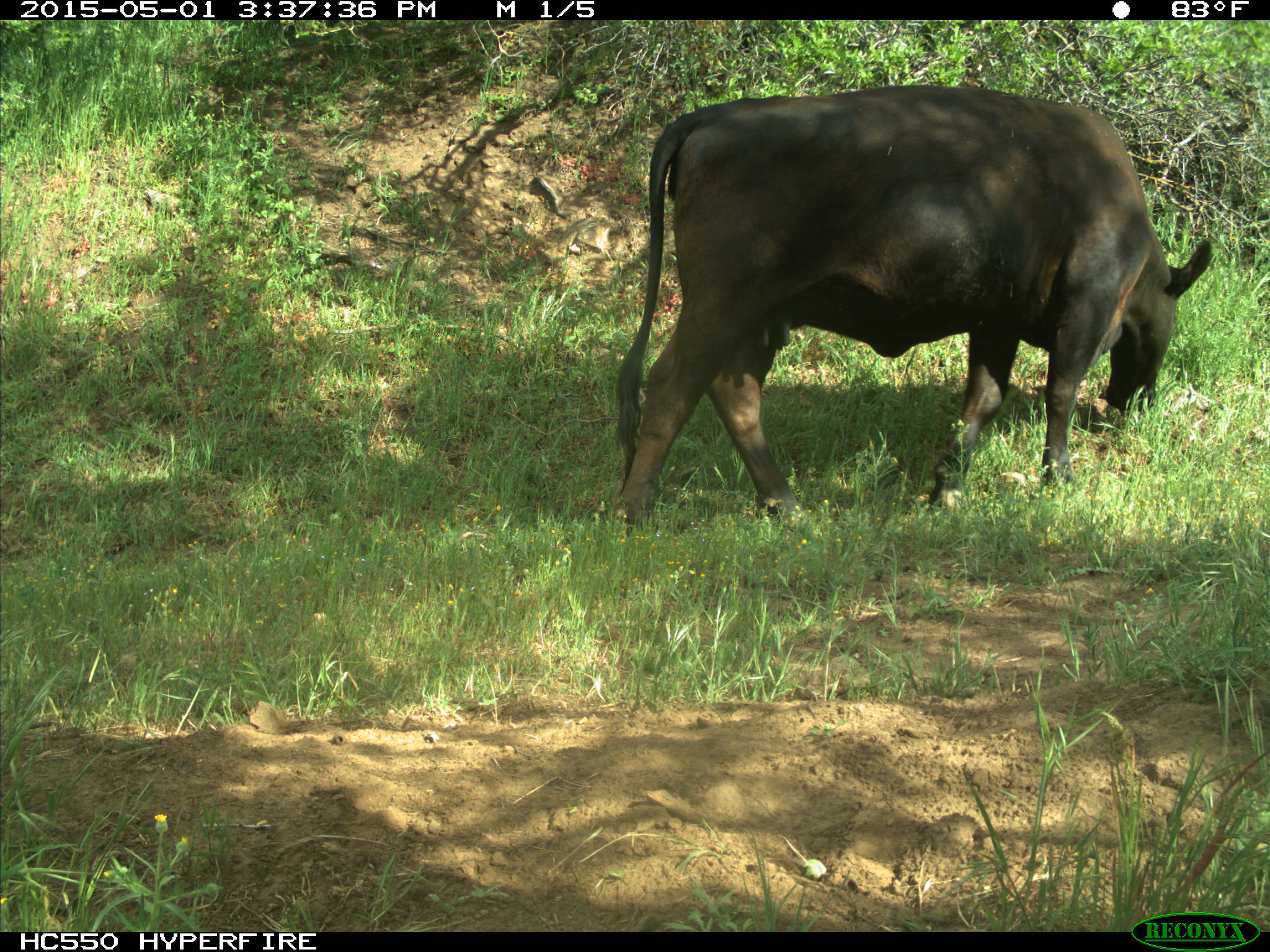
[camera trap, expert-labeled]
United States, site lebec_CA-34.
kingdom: Animalia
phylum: Chordata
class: Mammalia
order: Artiodactyla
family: Bovidae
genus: Bos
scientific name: Bos taurus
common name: domestic cow